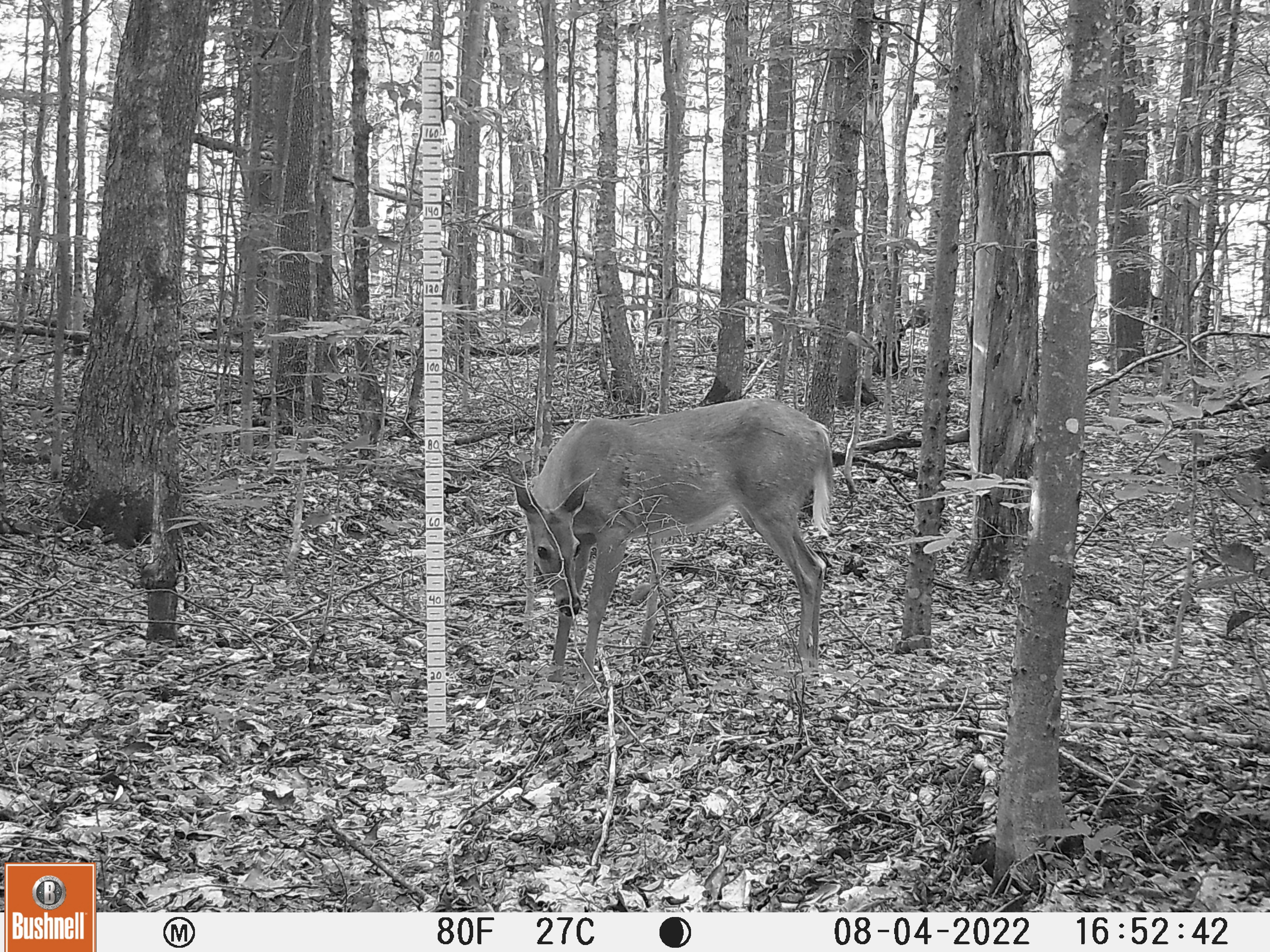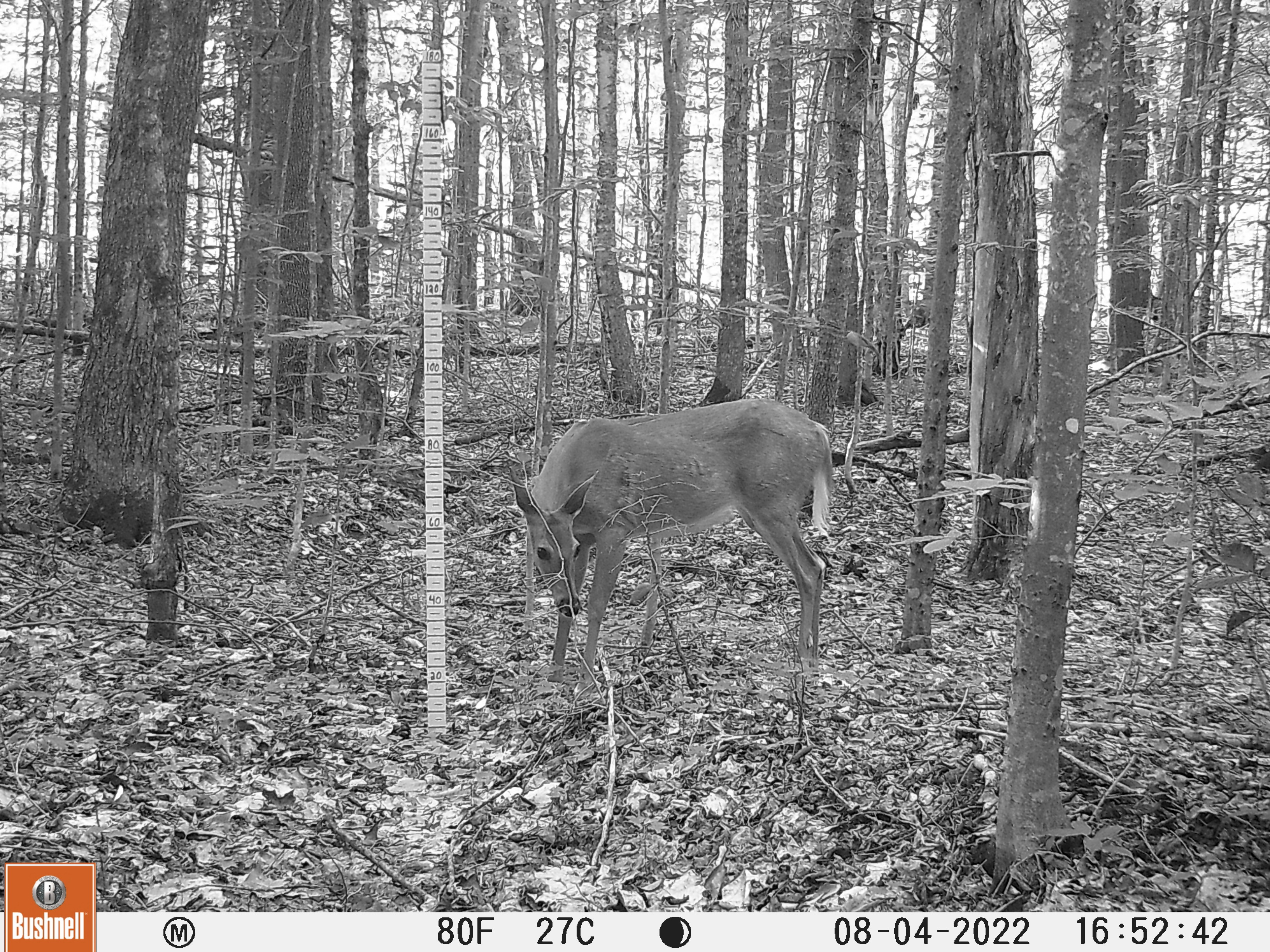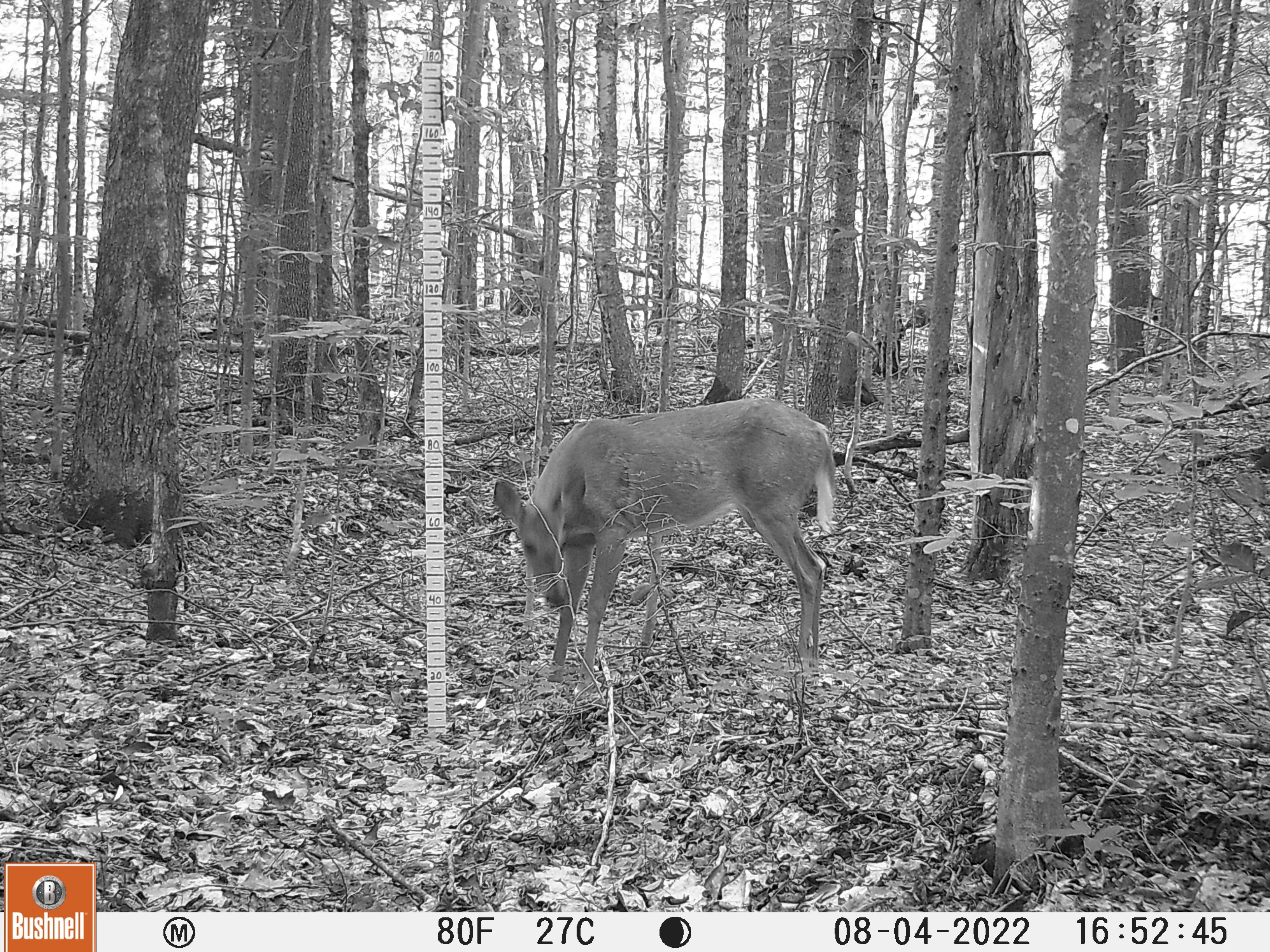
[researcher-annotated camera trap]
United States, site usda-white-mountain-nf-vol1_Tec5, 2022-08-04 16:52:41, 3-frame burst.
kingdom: Animalia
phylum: Chordata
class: Mammalia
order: Artiodactyla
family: Cervidae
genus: Odocoileus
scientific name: Odocoileus virginianus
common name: white-tailed deer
White-tailed deer (Odocoileus virginianus).